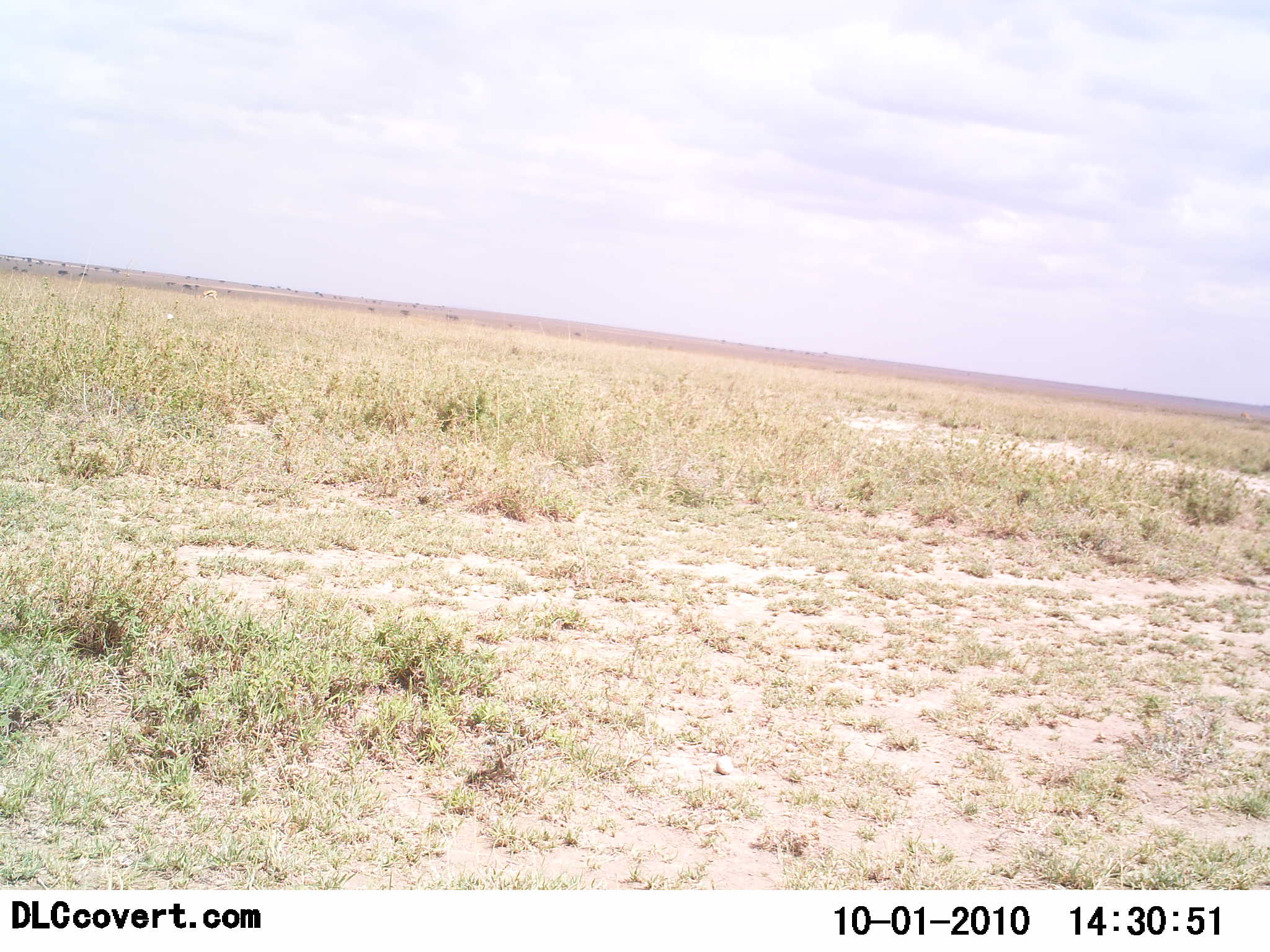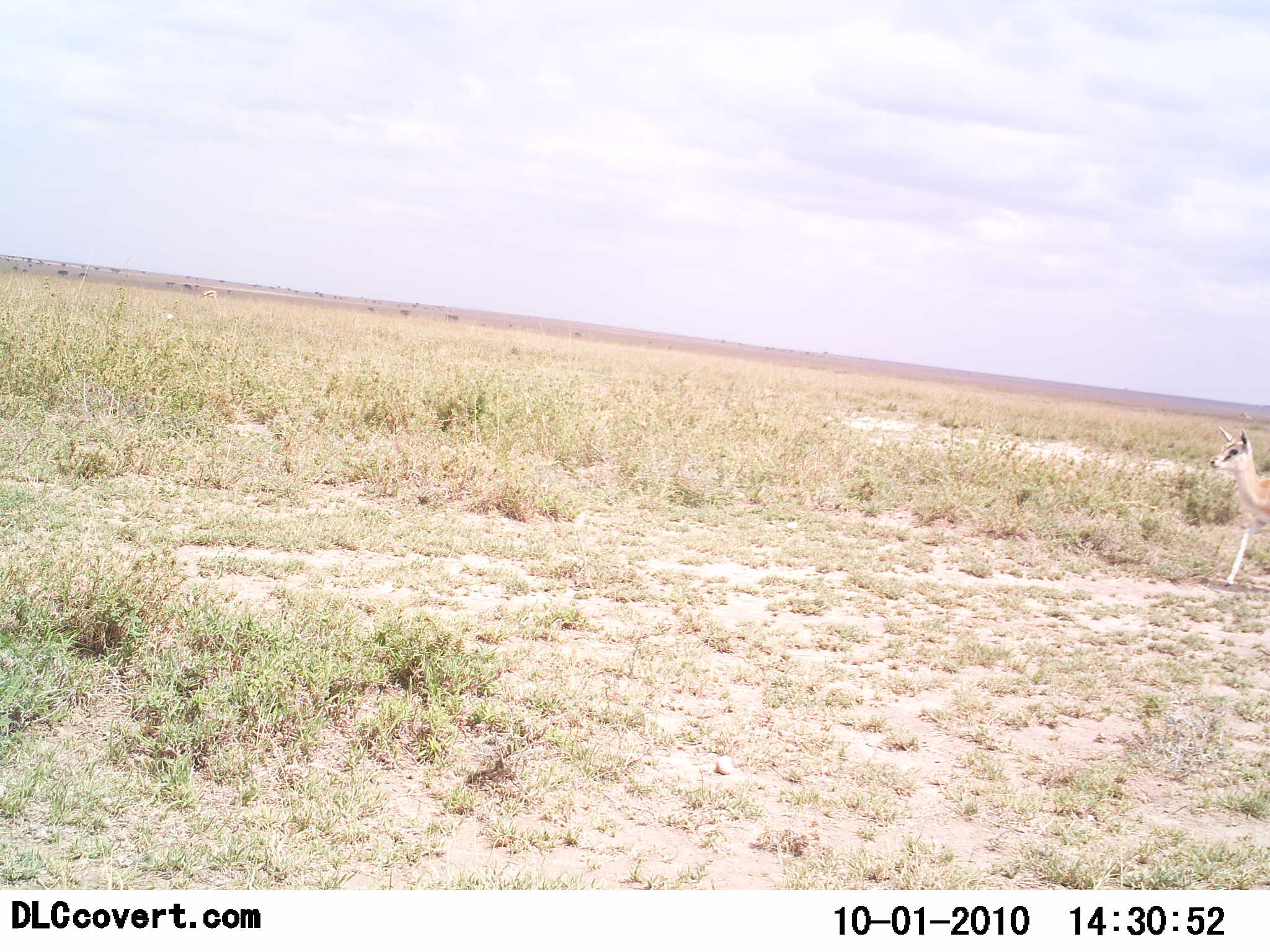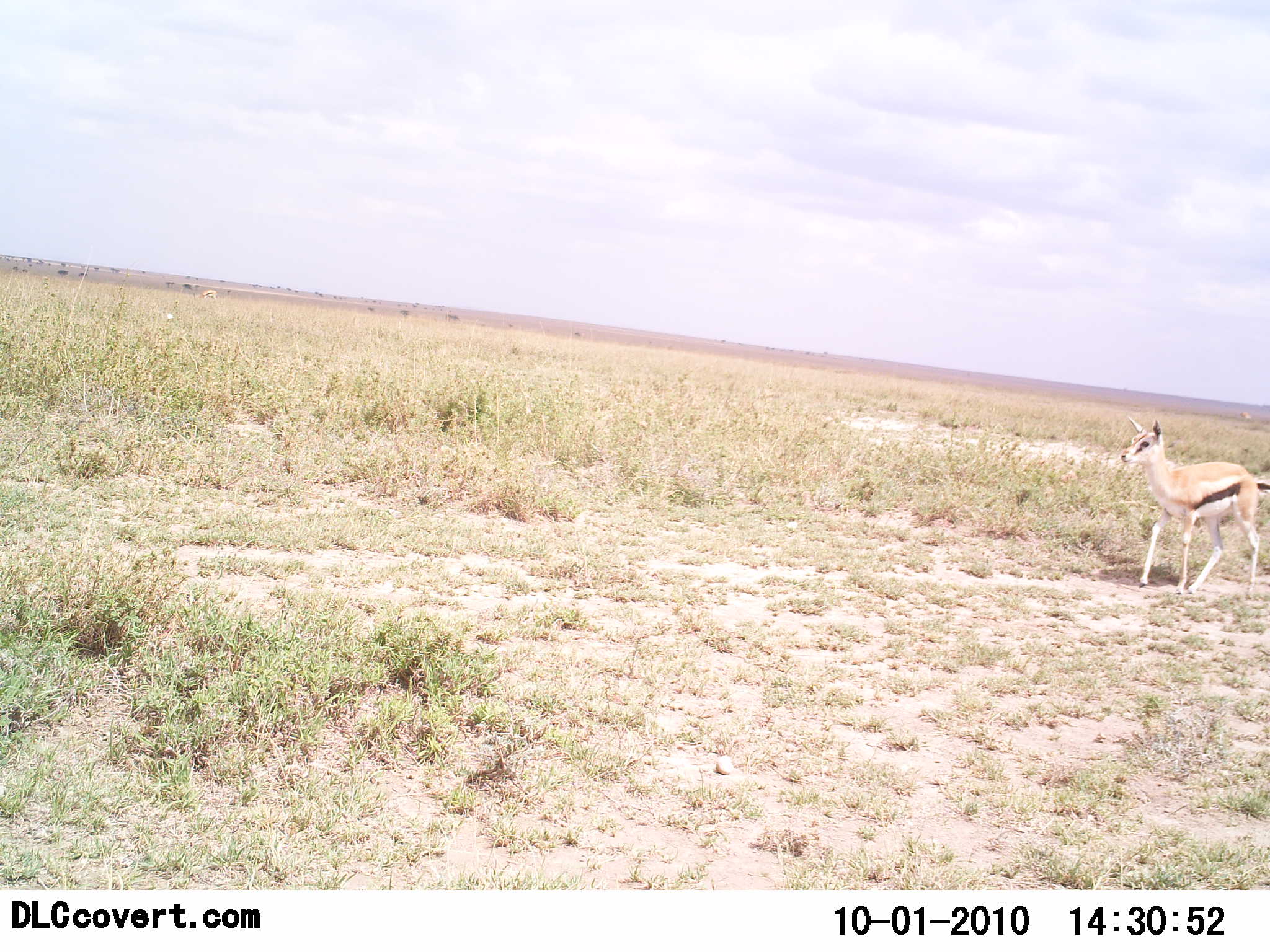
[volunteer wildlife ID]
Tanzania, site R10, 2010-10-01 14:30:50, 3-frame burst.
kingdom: Animalia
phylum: Chordata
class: Mammalia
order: Artiodactyla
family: Bovidae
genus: Eudorcas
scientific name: Eudorcas thomsonii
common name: thomson's gazelle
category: gazellethomsons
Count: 1.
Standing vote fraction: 7%.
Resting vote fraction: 0%.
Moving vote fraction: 93%.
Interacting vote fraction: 0%.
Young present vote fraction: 21%.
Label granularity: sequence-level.